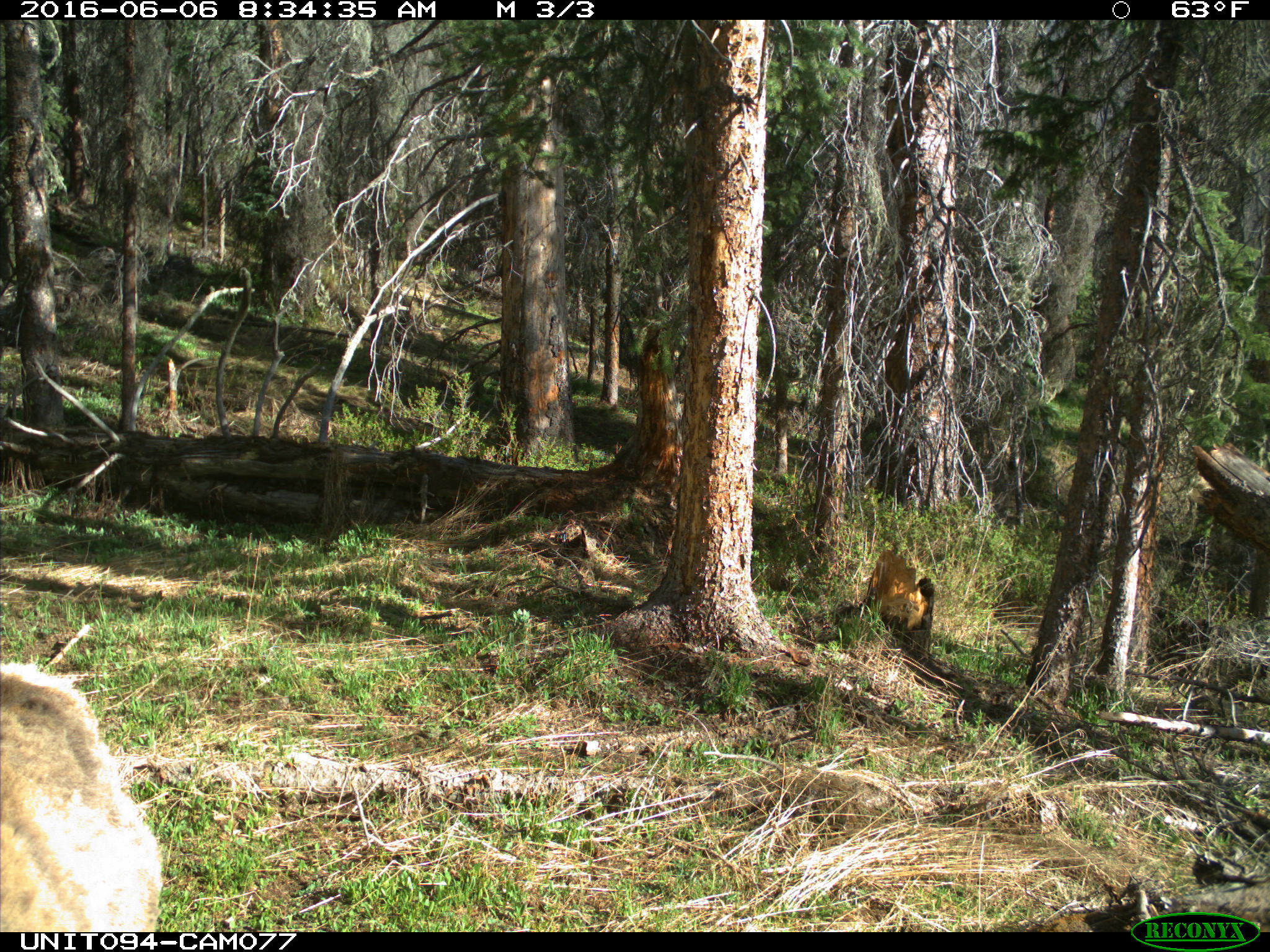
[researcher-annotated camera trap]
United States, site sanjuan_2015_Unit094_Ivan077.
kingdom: Animalia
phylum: Chordata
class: Mammalia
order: Artiodactyla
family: Cervidae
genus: Cervus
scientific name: Cervus elaphus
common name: red deer